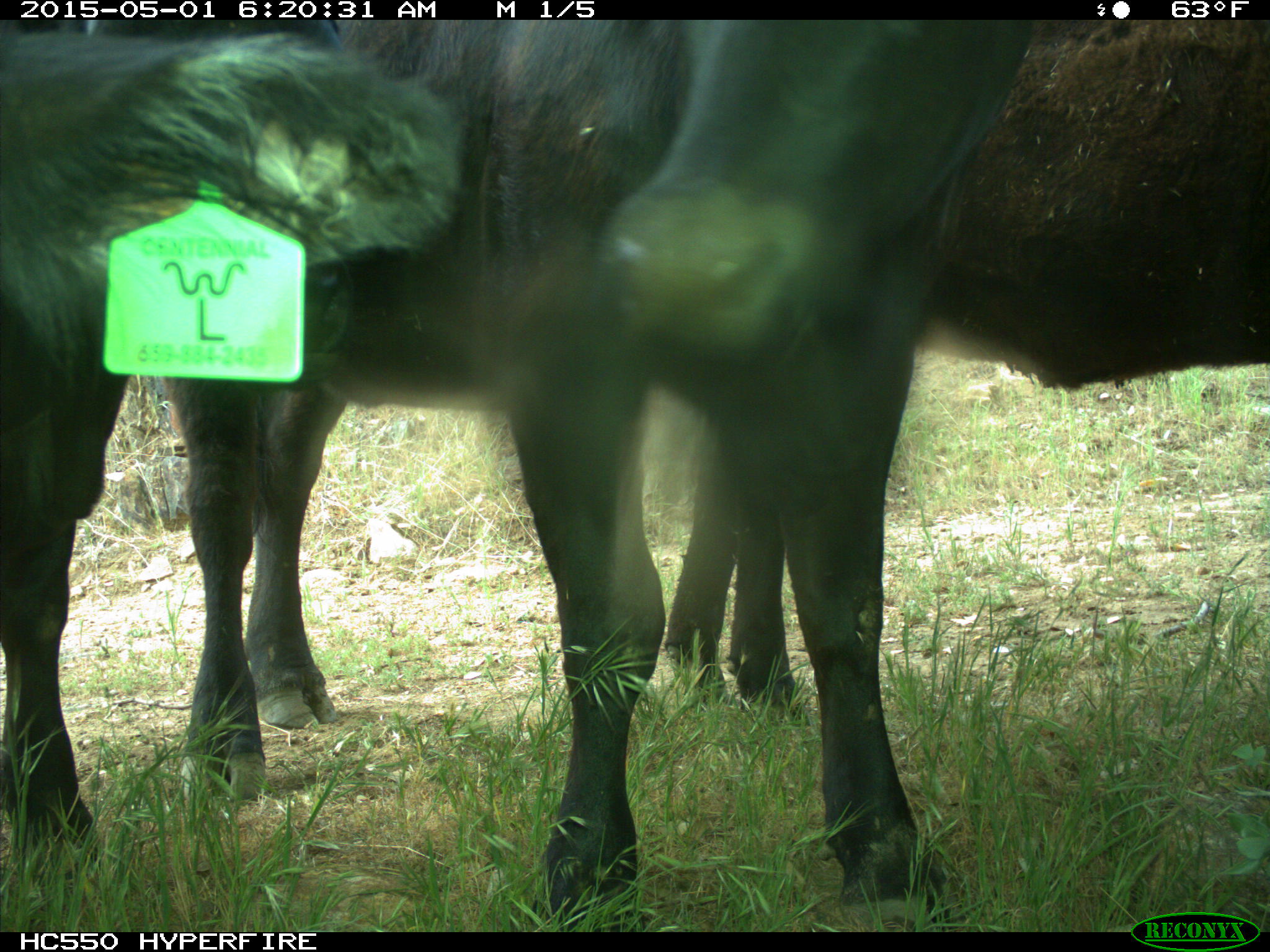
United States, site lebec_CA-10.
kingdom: Animalia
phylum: Chordata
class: Mammalia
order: Artiodactyla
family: Bovidae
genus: Bos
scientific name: Bos taurus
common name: domestic cow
Bos taurus (domestic cow).